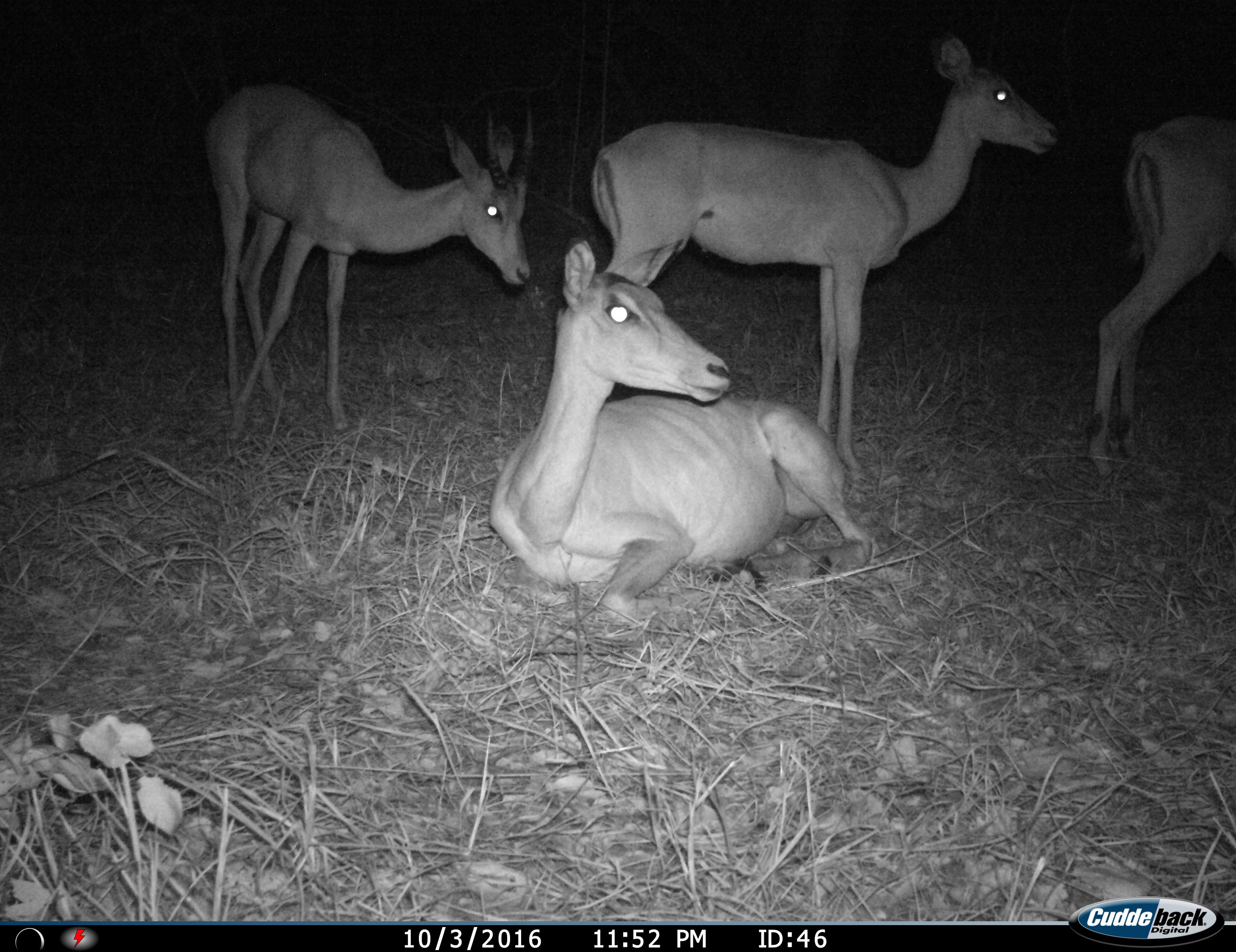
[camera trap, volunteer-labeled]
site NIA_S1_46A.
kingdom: Animalia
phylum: Chordata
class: Mammalia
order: Artiodactyla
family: Bovidae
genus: Aepyceros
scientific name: Aepyceros melampus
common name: impala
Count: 4.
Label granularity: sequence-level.